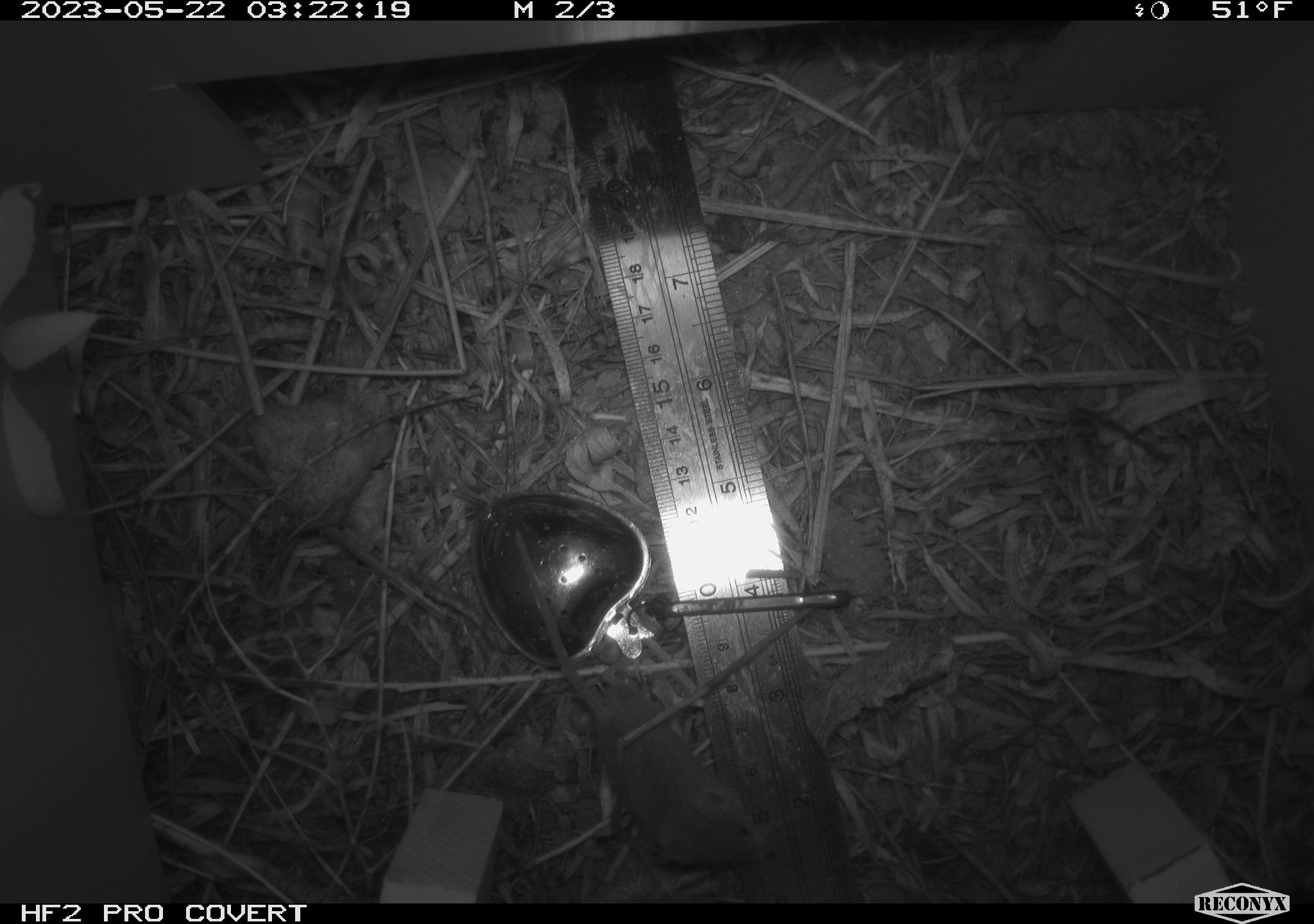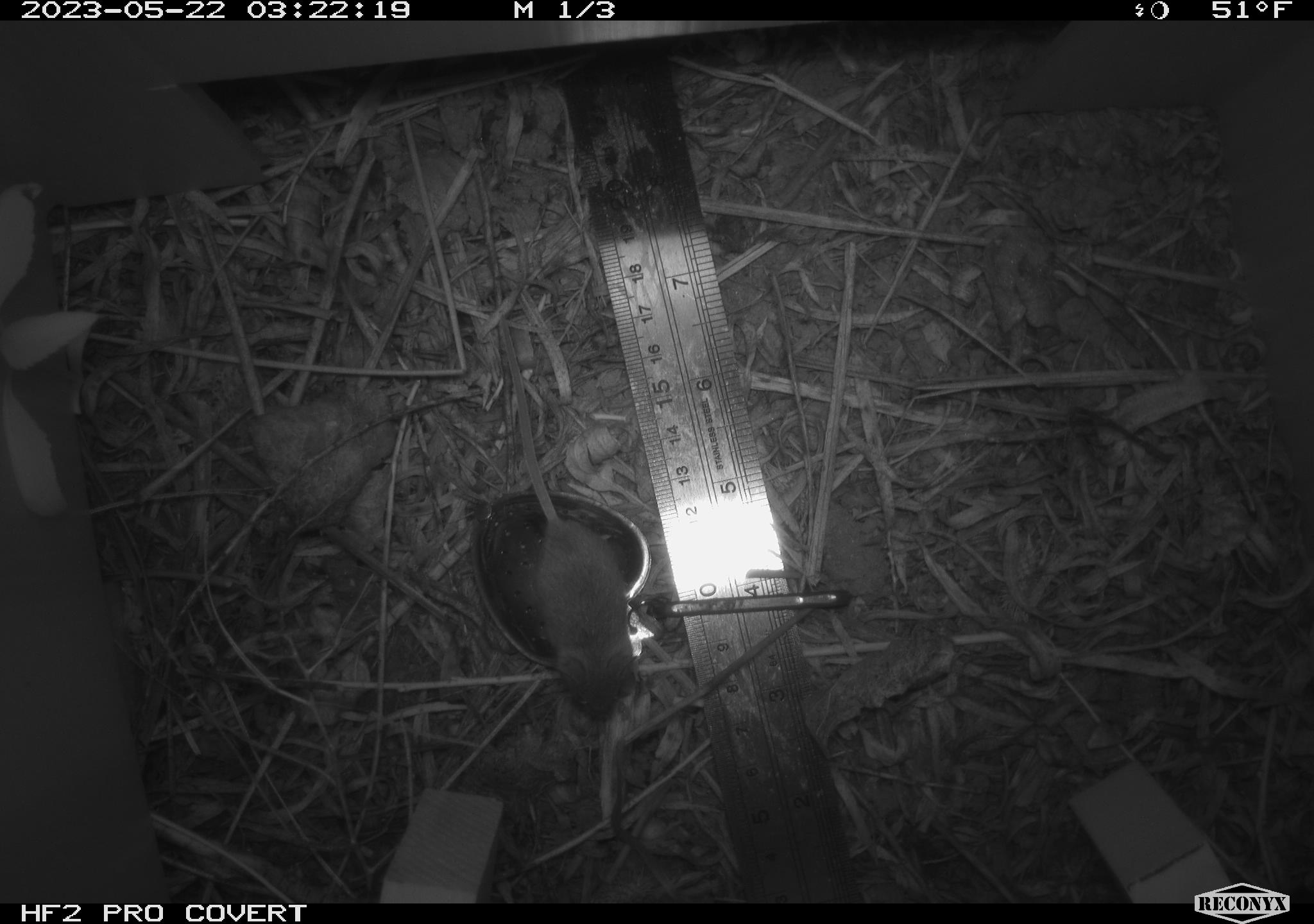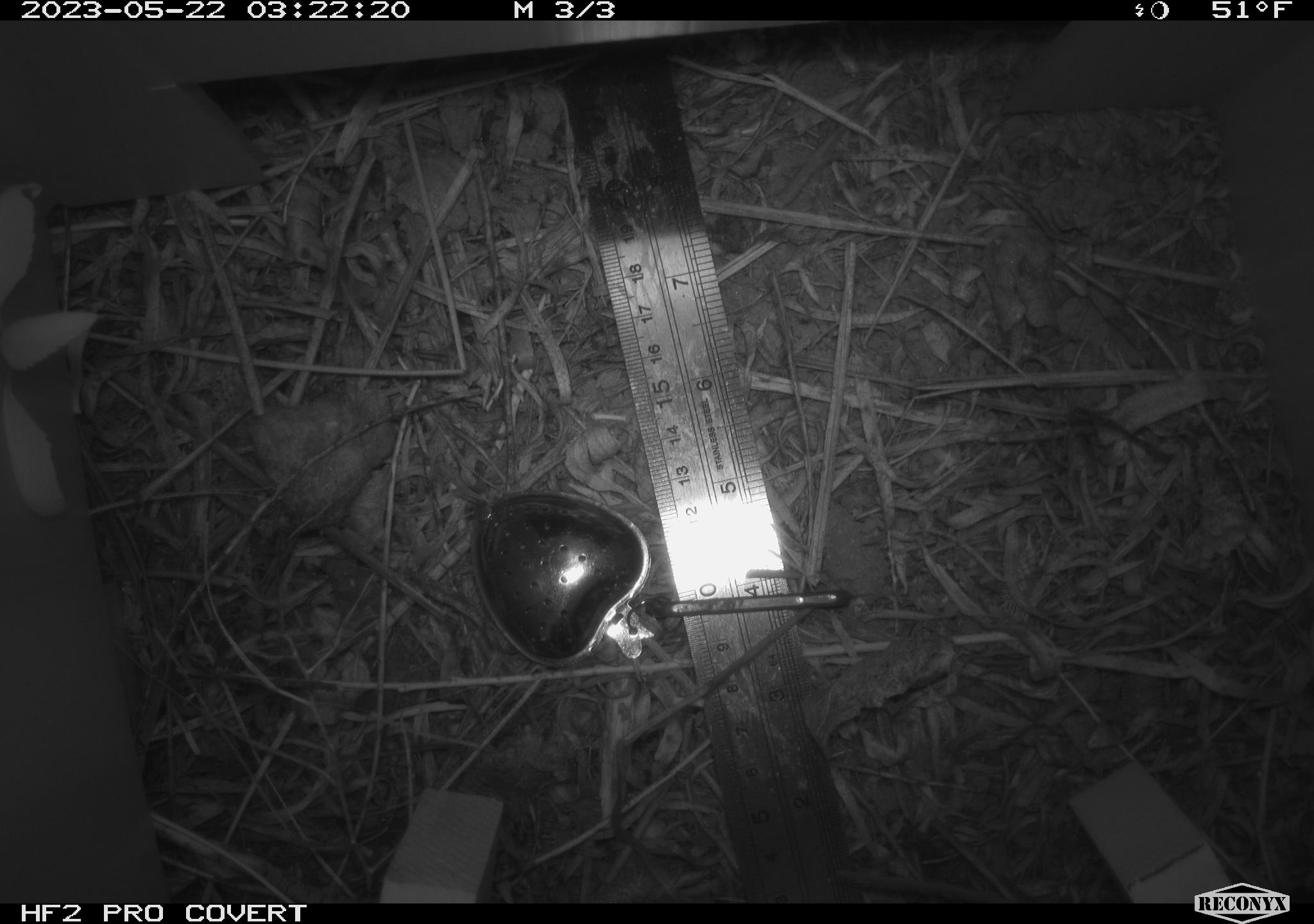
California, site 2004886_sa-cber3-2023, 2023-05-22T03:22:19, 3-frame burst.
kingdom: Animalia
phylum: Chordata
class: Mammalia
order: Rodentia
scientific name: Rodentia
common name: mouse species